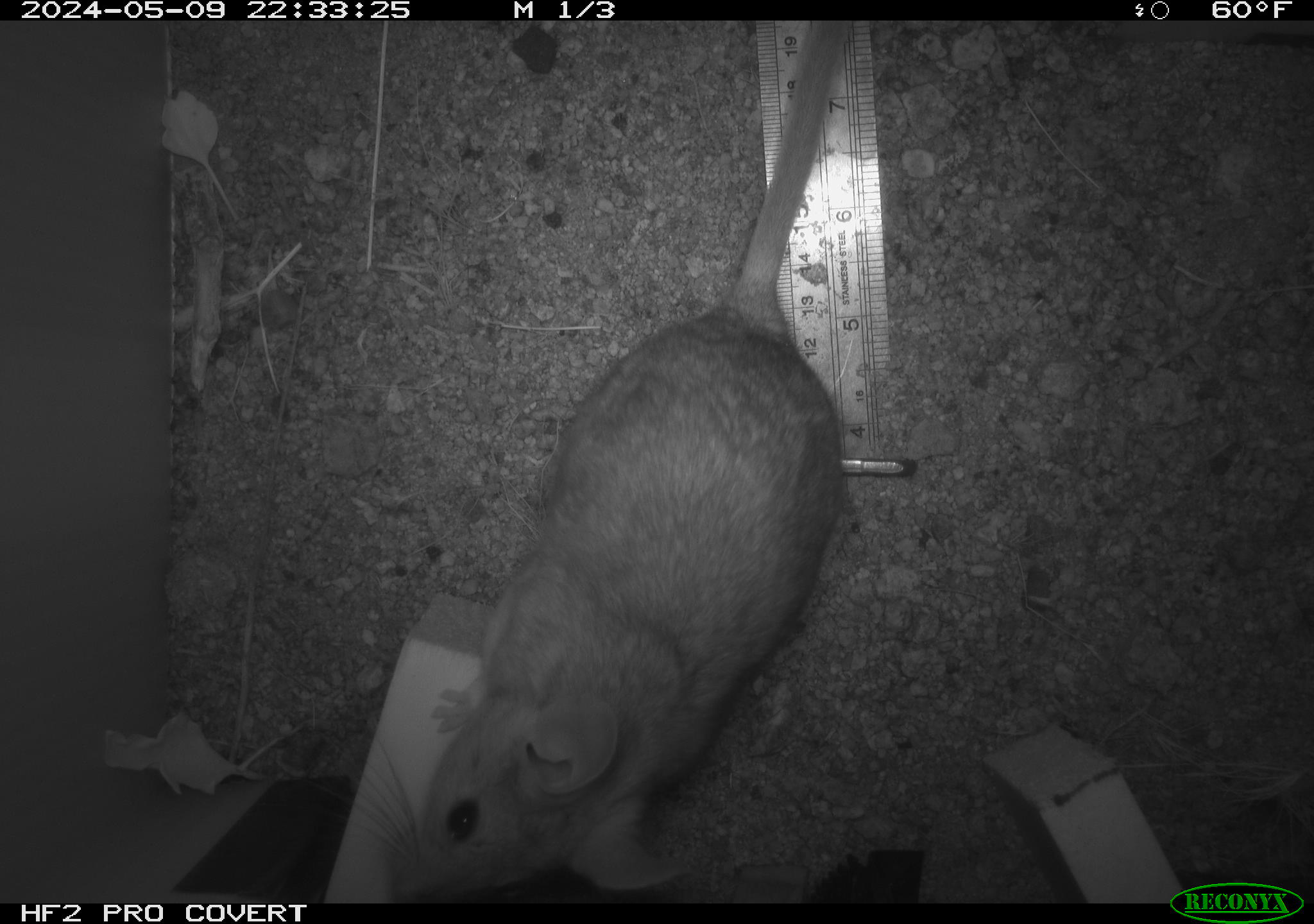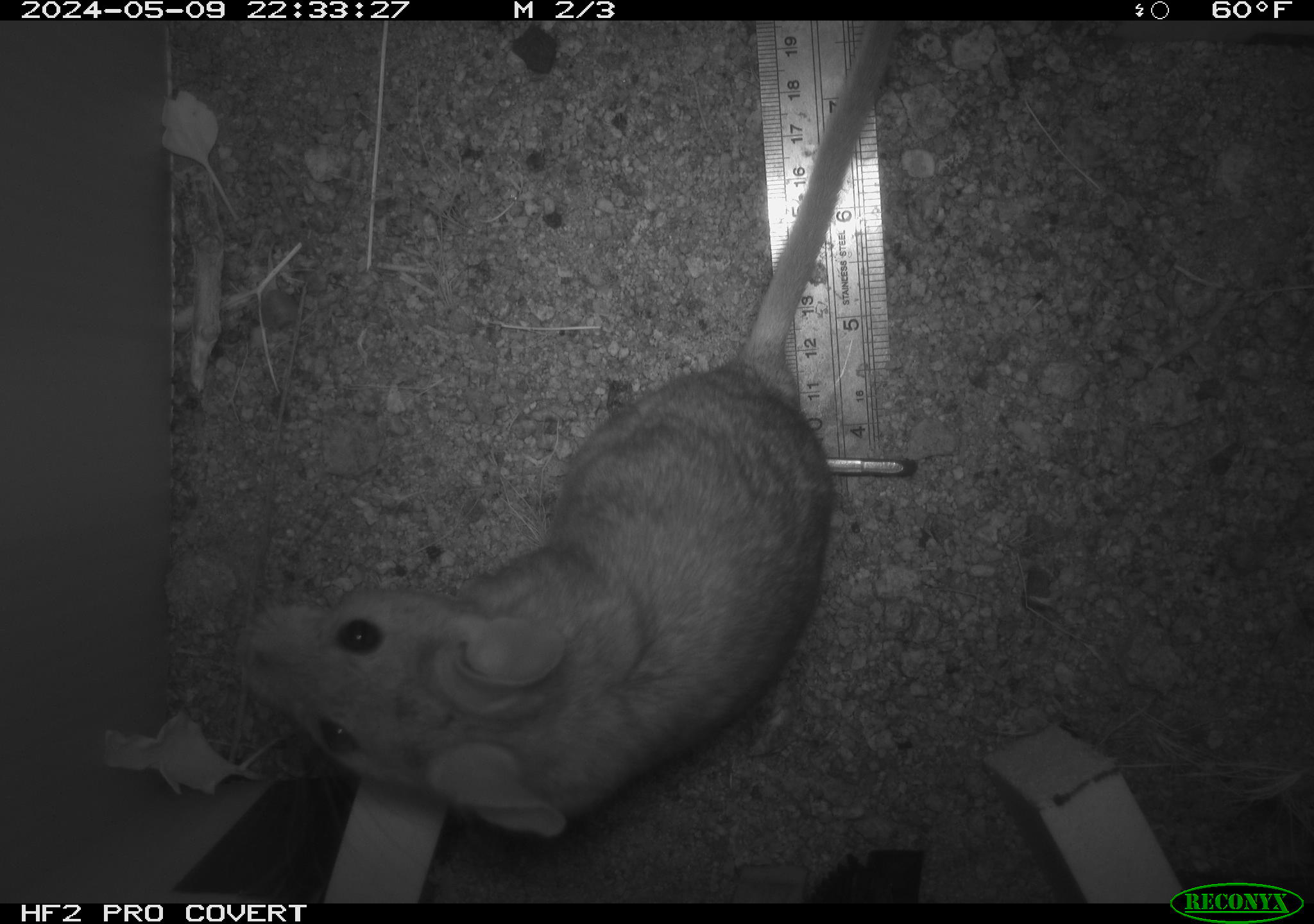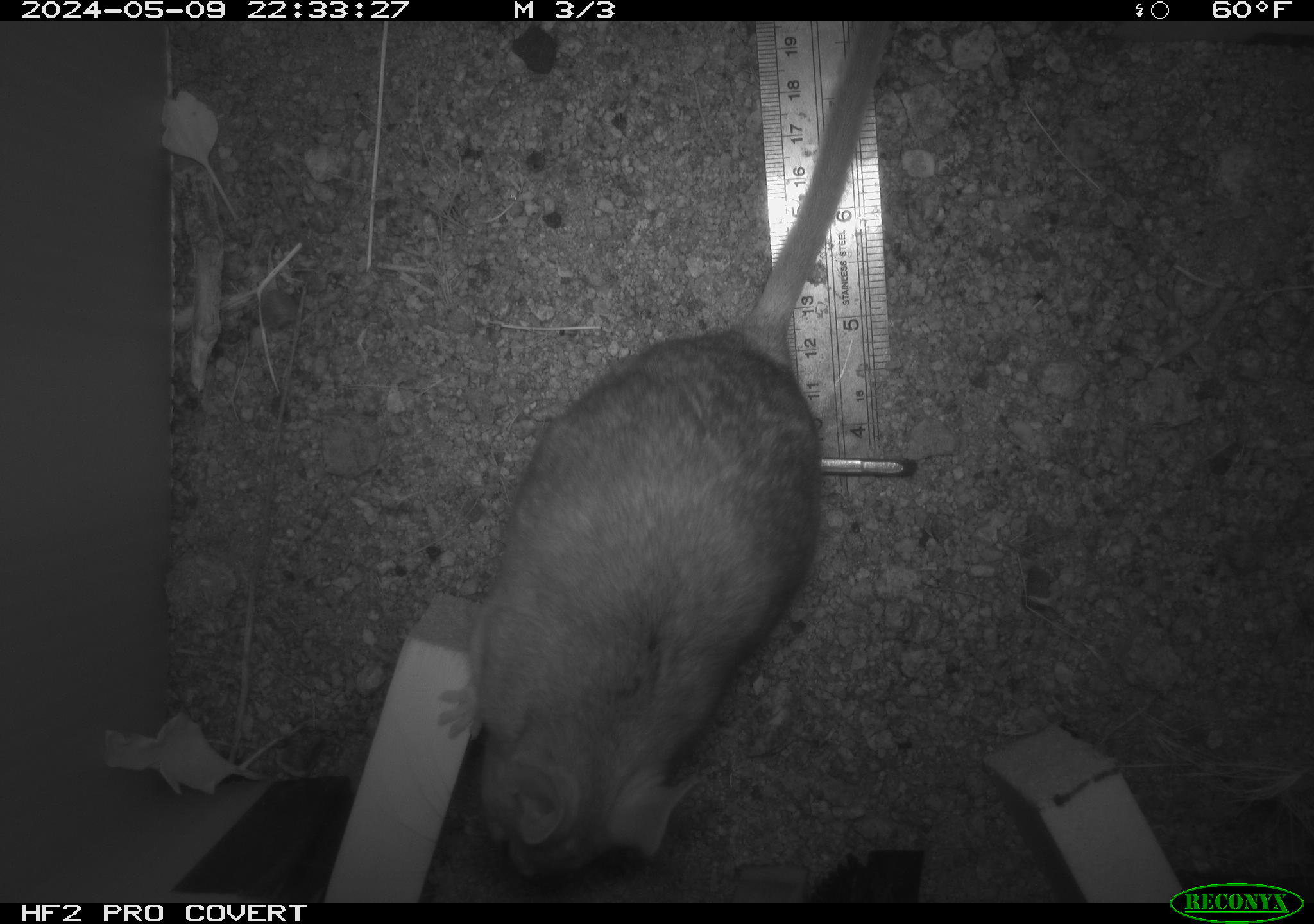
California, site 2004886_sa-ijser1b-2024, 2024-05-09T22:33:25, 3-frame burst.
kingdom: Animalia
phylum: Chordata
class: Mammalia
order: Rodentia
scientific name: Rodentia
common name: woodrat or rat or mouse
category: woodrat or rat or mouse species